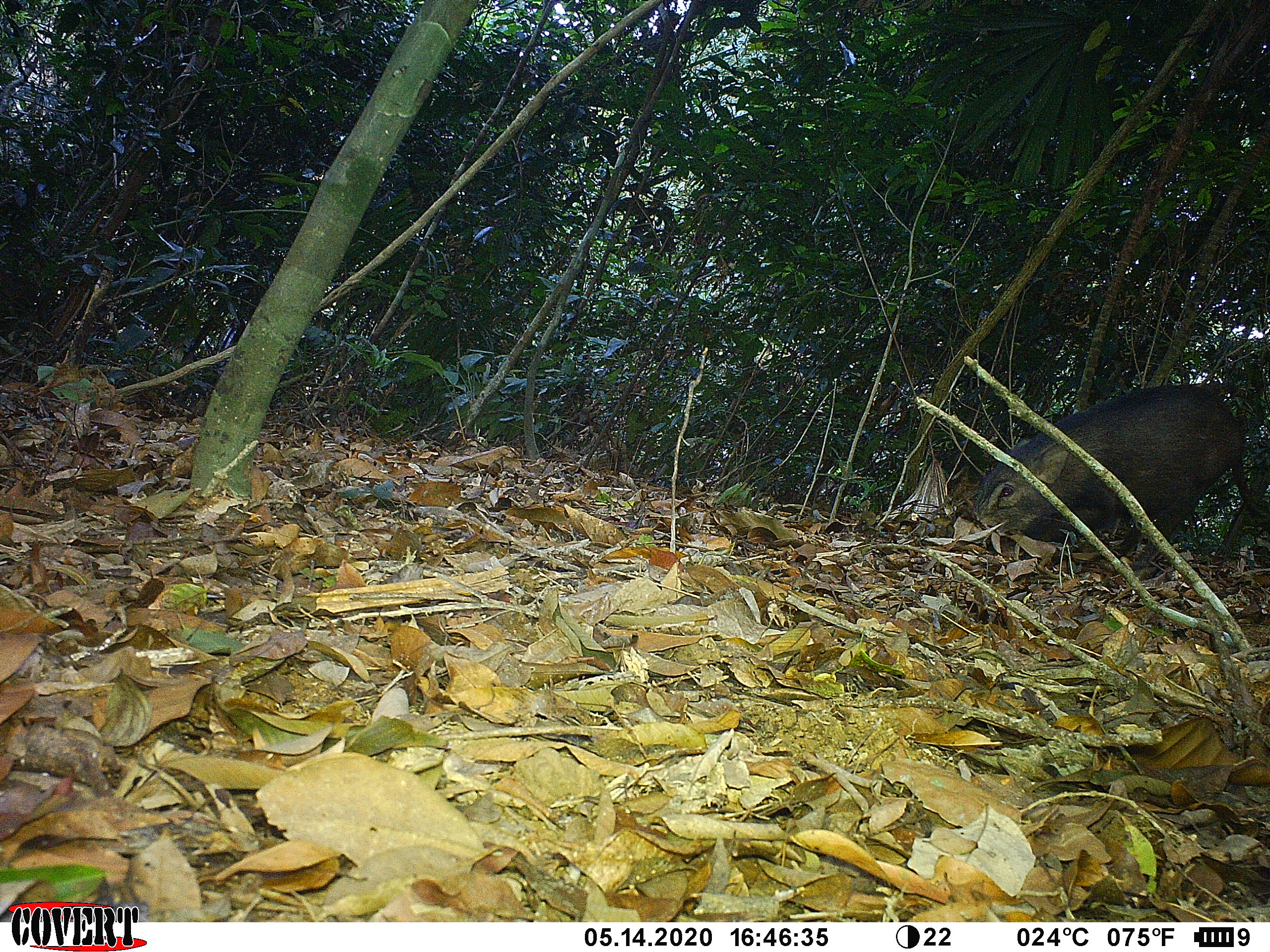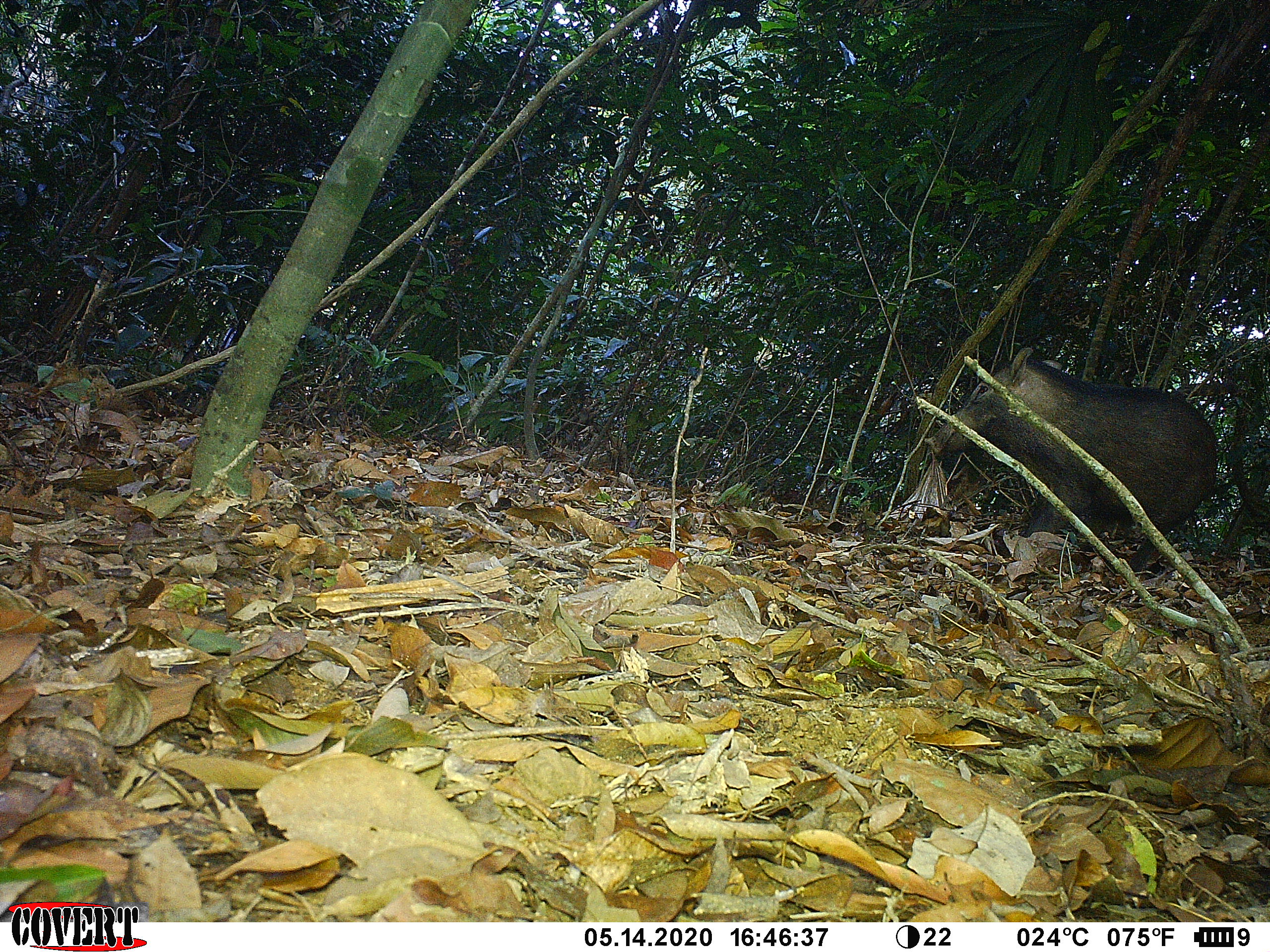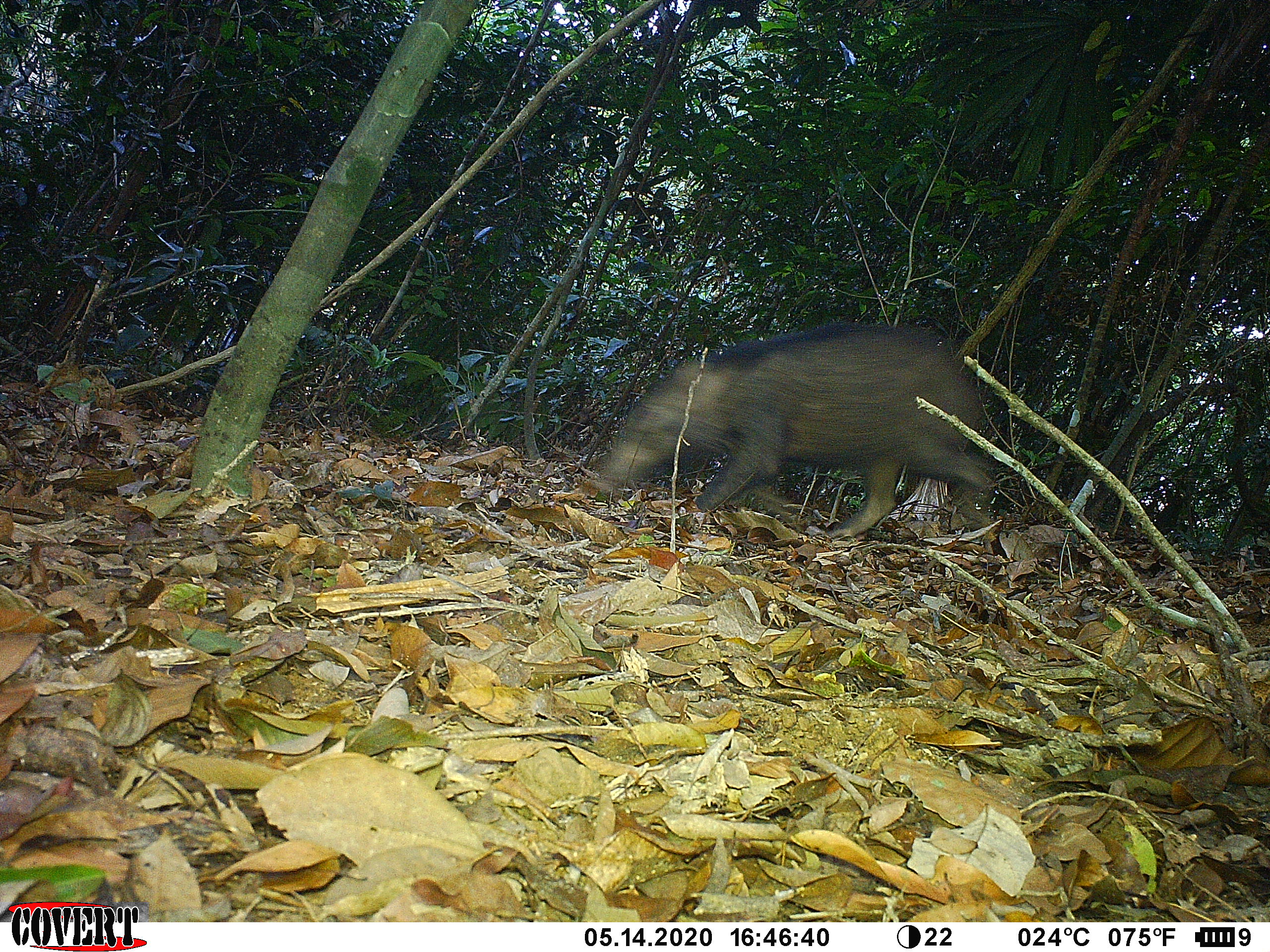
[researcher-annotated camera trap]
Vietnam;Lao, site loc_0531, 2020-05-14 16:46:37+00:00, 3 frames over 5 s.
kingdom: Animalia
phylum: Chordata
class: Mammalia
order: Artiodactyla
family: Suidae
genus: Sus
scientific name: Sus scrofa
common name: eurasian wild pig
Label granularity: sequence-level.